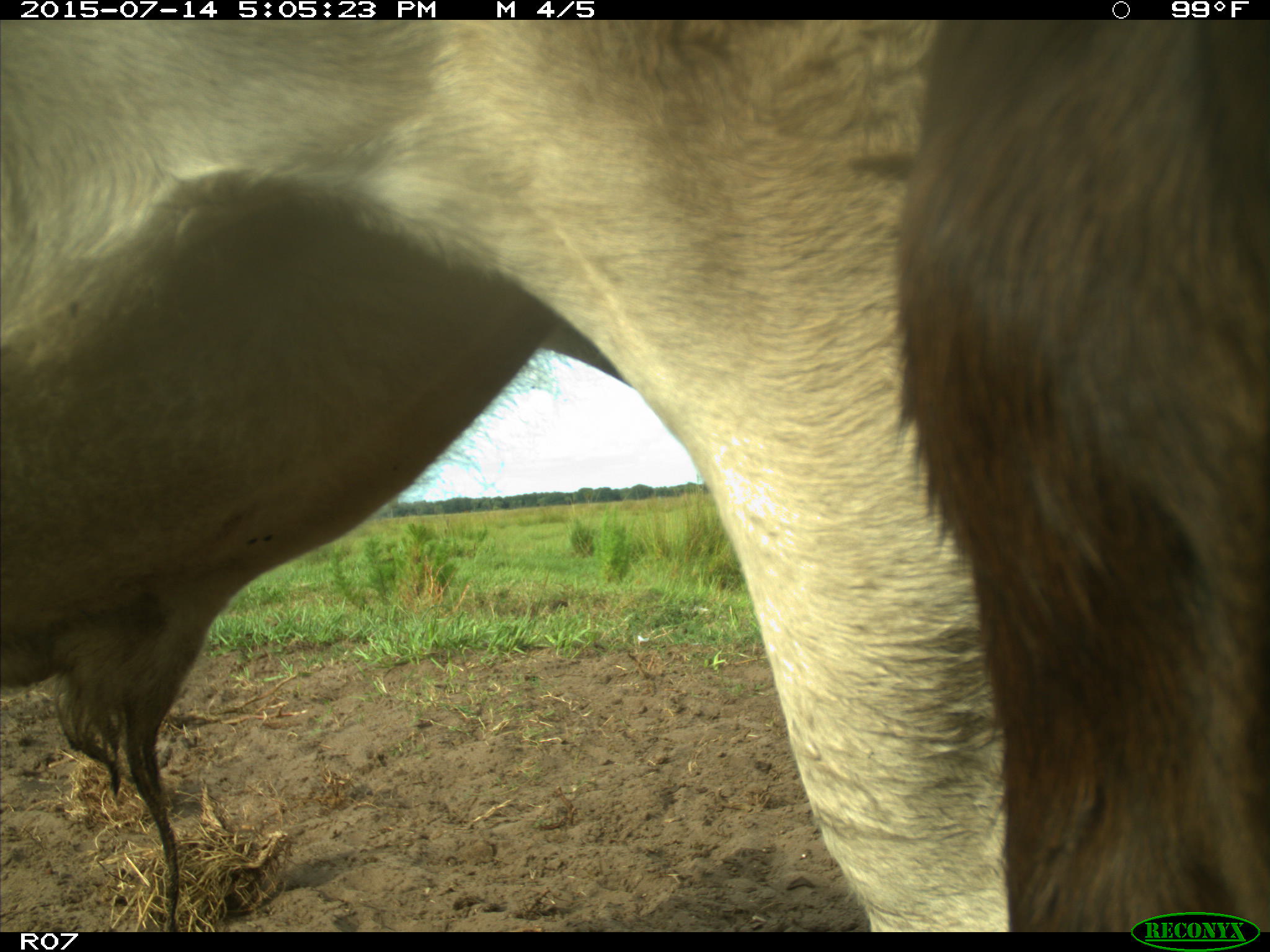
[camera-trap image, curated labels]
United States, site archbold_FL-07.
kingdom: Animalia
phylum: Chordata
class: Mammalia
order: Artiodactyla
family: Bovidae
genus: Bos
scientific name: Bos taurus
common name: domestic cow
Bos taurus (domestic cow).